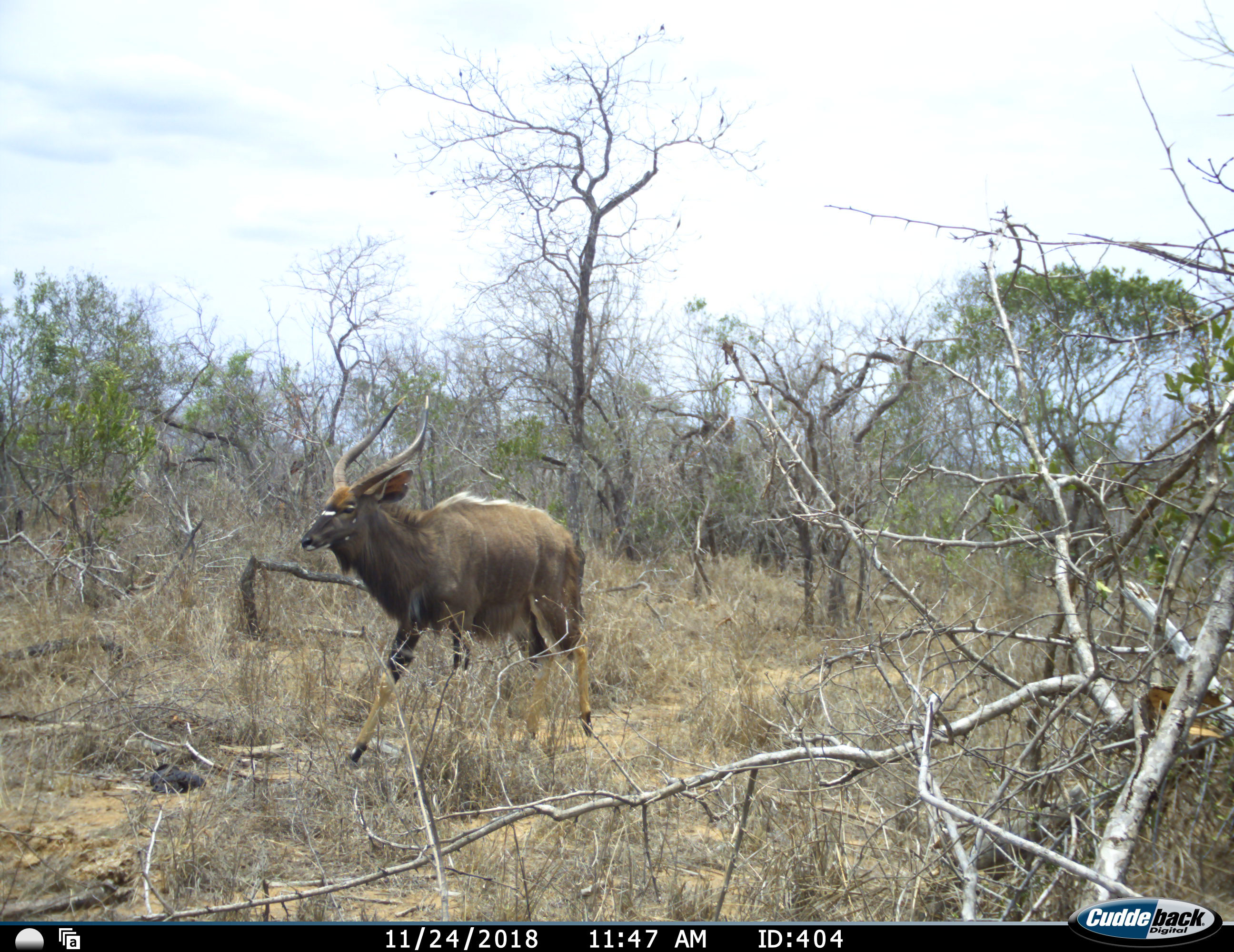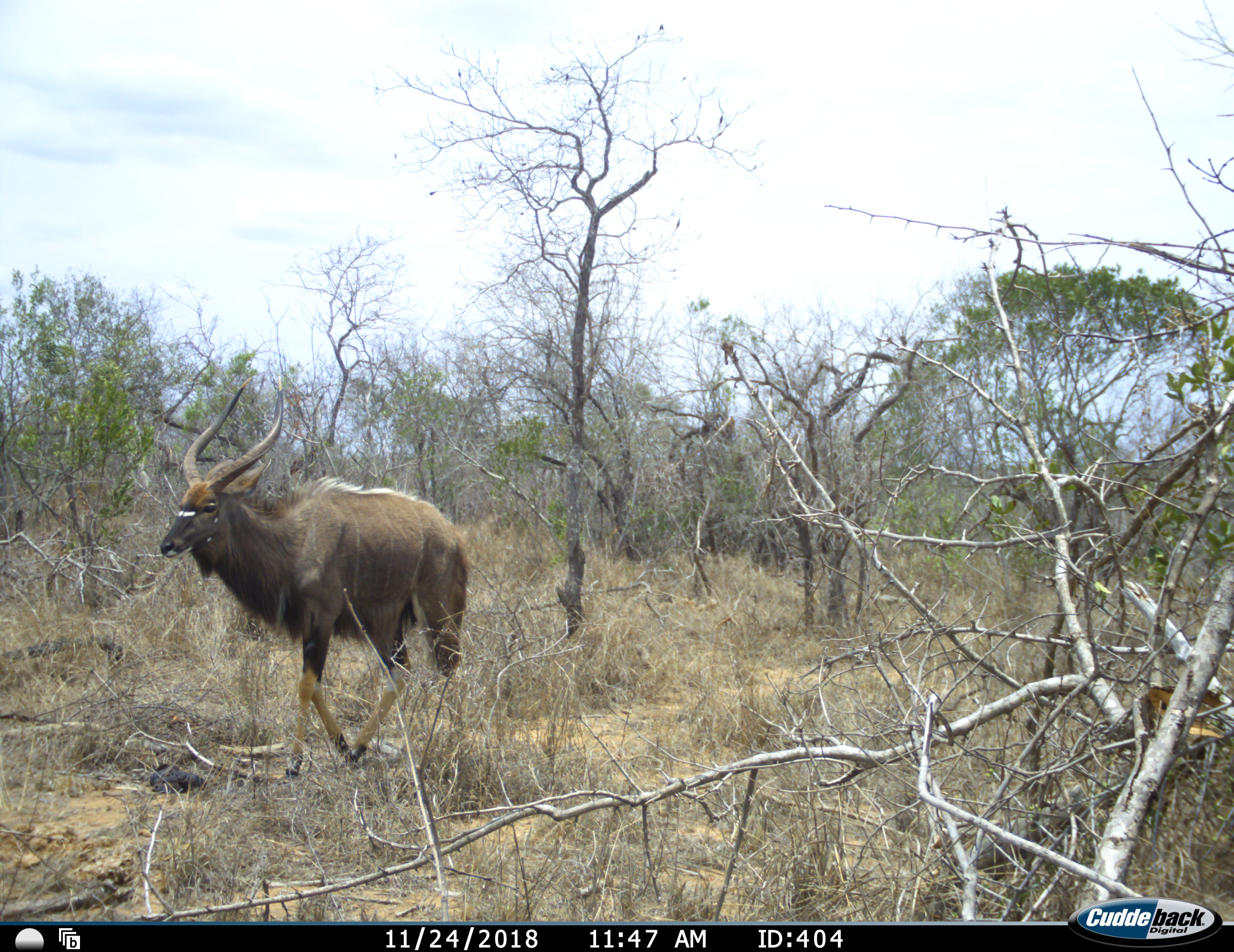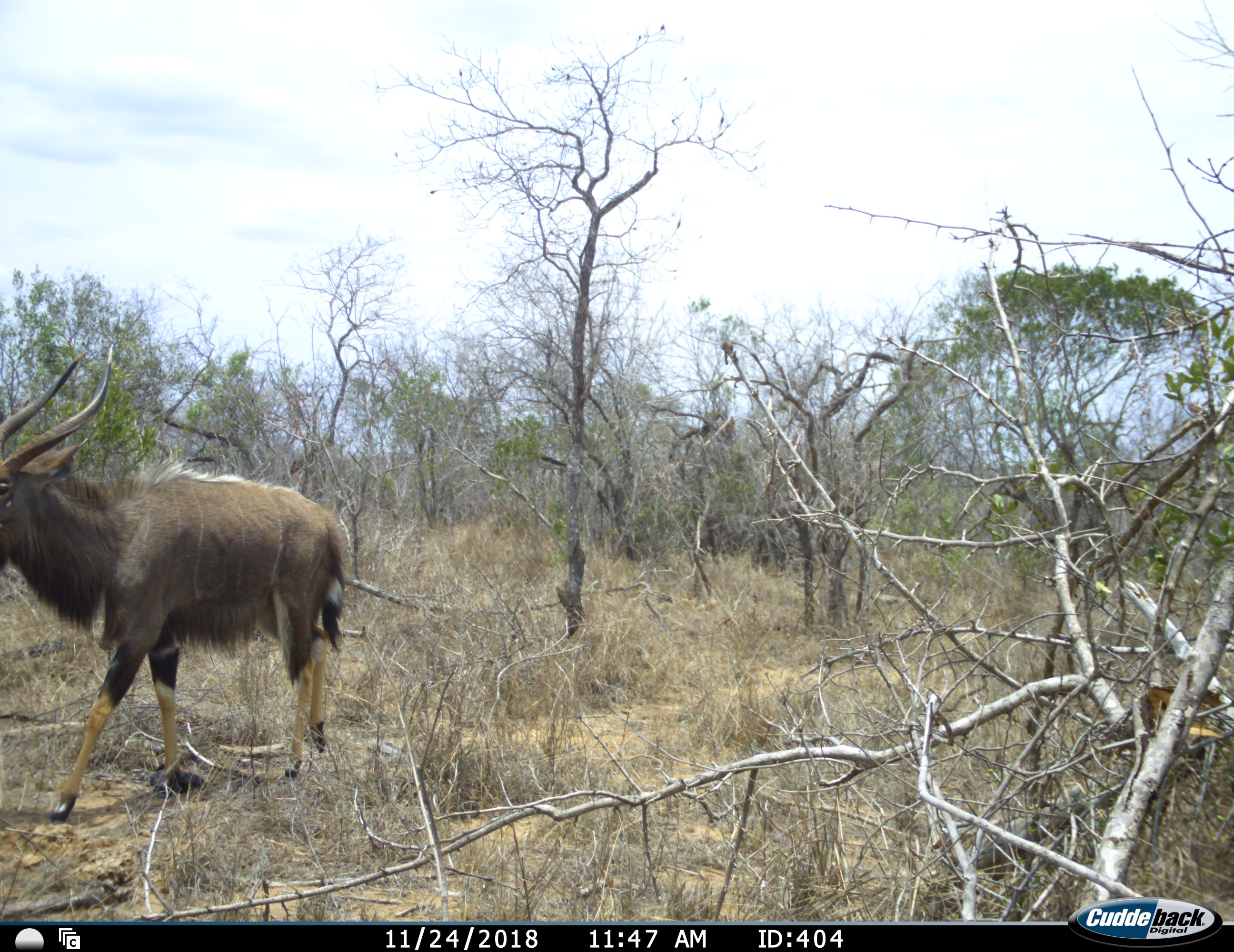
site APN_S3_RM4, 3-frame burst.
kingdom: Animalia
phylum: Chordata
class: Mammalia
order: Artiodactyla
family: Bovidae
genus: Tragelaphus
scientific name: Tragelaphus angasii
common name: nyala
Nyala (Tragelaphus angasii), count 1. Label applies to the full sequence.